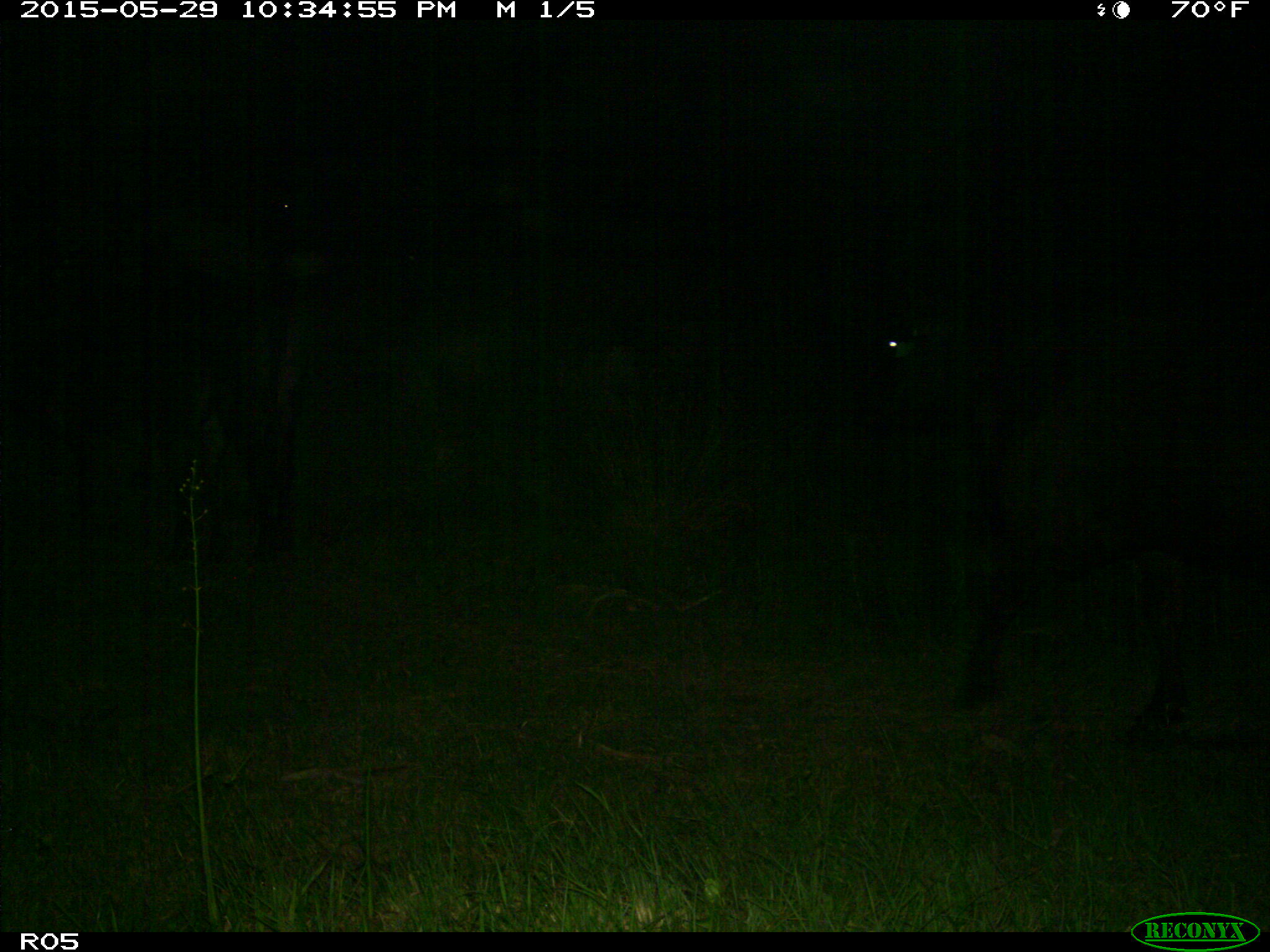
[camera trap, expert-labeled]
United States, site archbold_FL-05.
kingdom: Animalia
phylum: Chordata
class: Mammalia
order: Artiodactyla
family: Bovidae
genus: Bos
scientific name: Bos taurus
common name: domestic cow